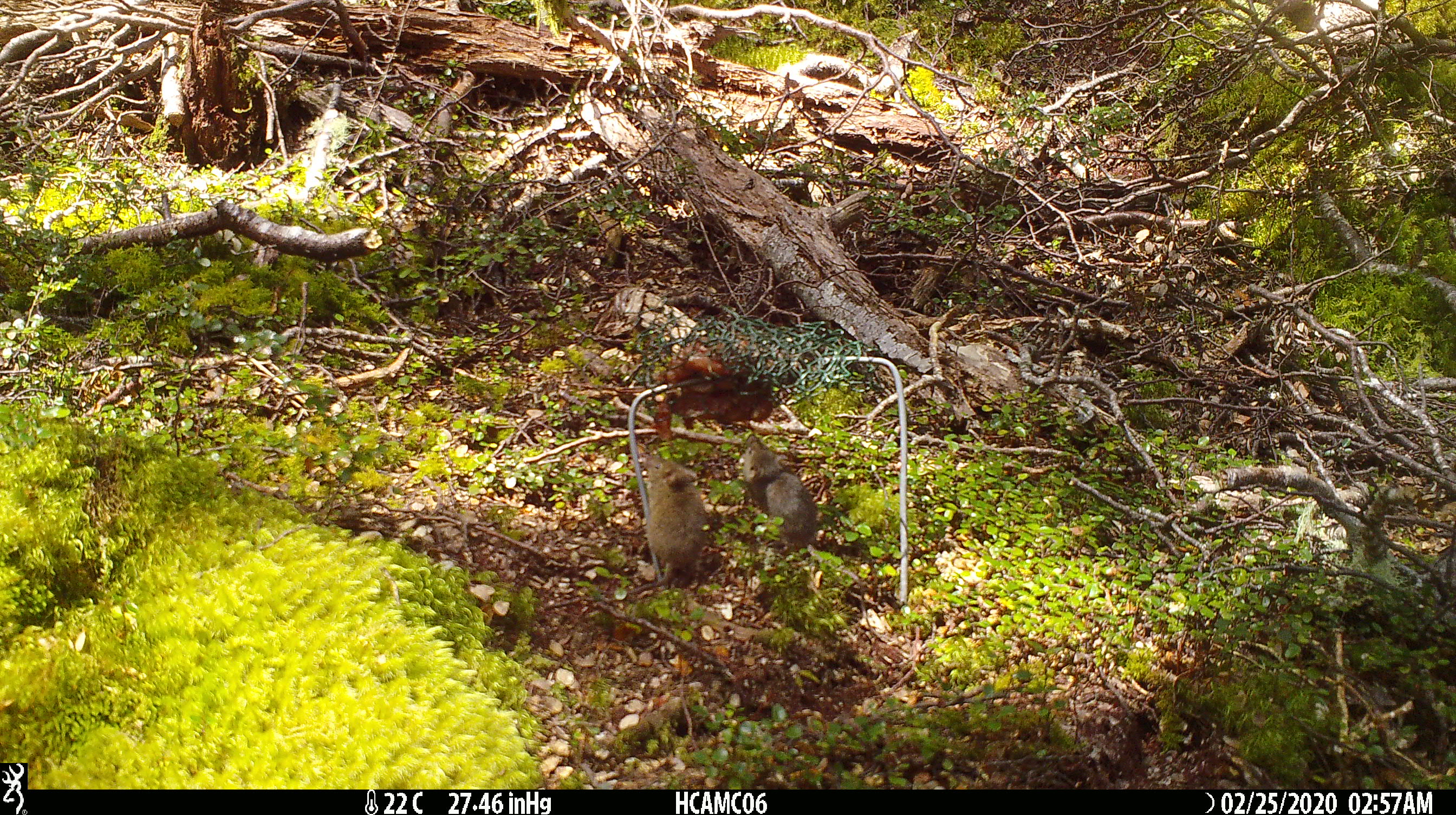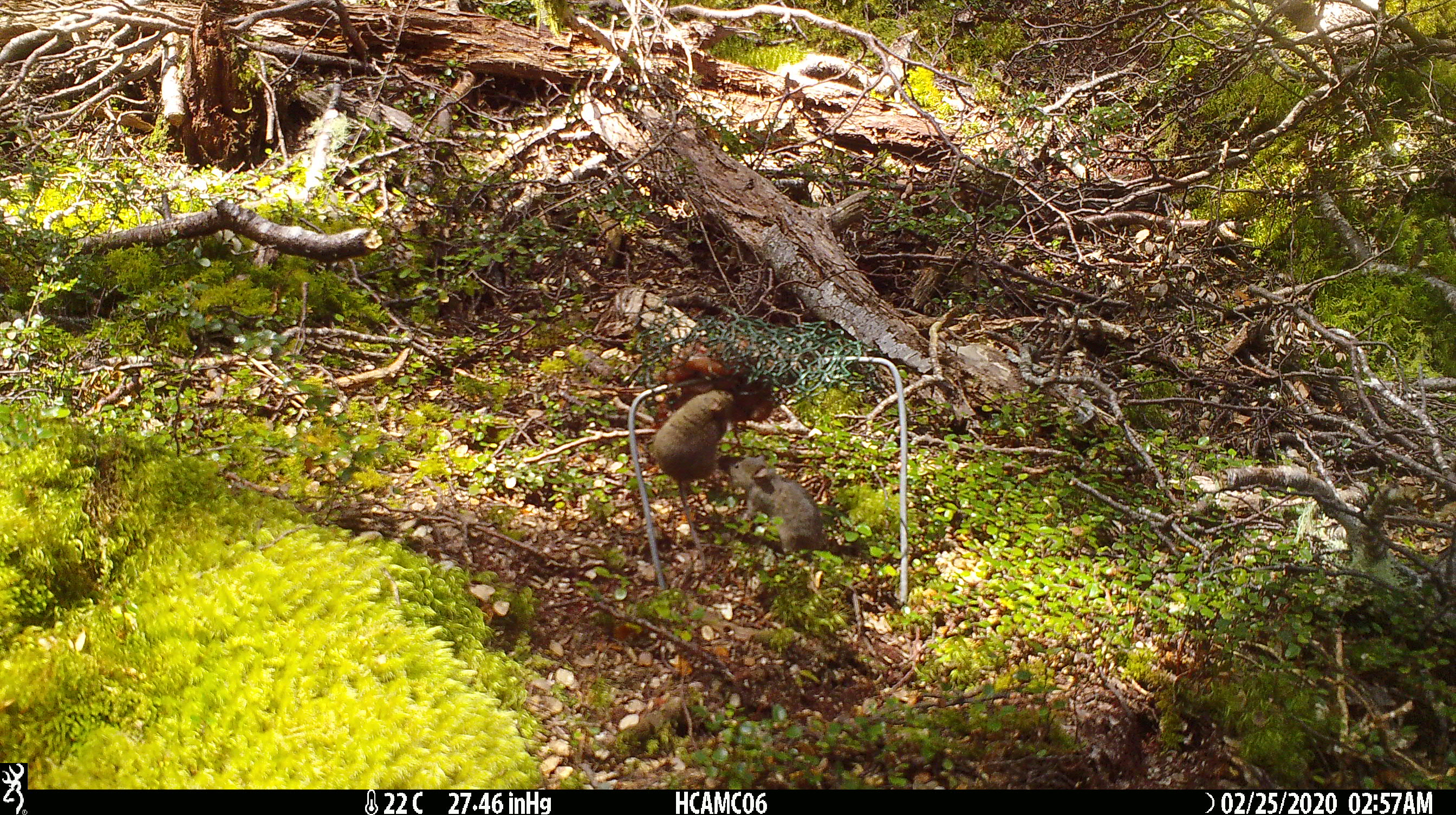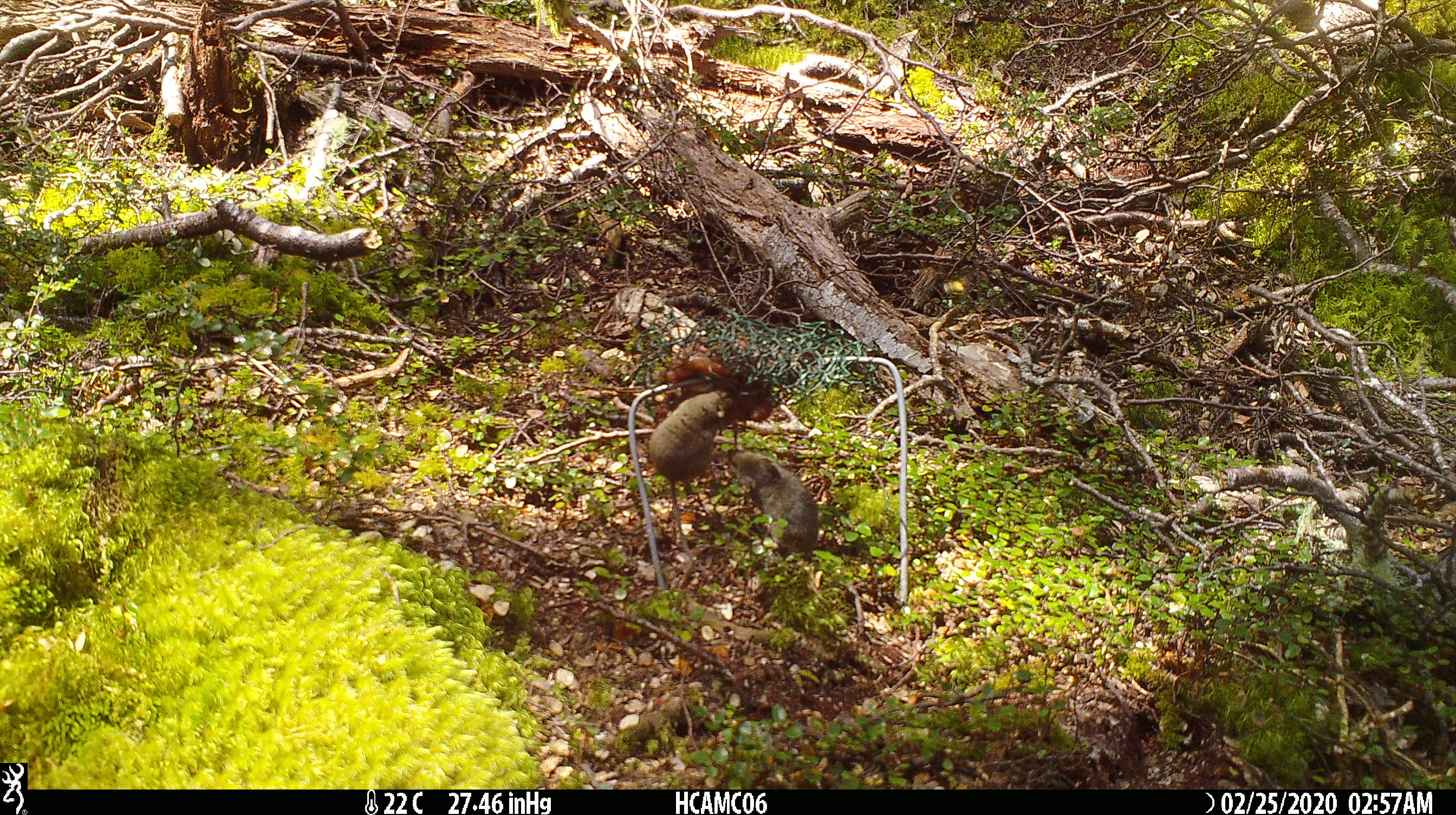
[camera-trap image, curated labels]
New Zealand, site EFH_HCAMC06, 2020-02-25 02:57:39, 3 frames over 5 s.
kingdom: Animalia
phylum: Chordata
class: Mammalia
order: Rodentia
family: Muridae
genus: Mus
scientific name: Mus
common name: mouse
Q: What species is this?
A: Mouse (Mus).